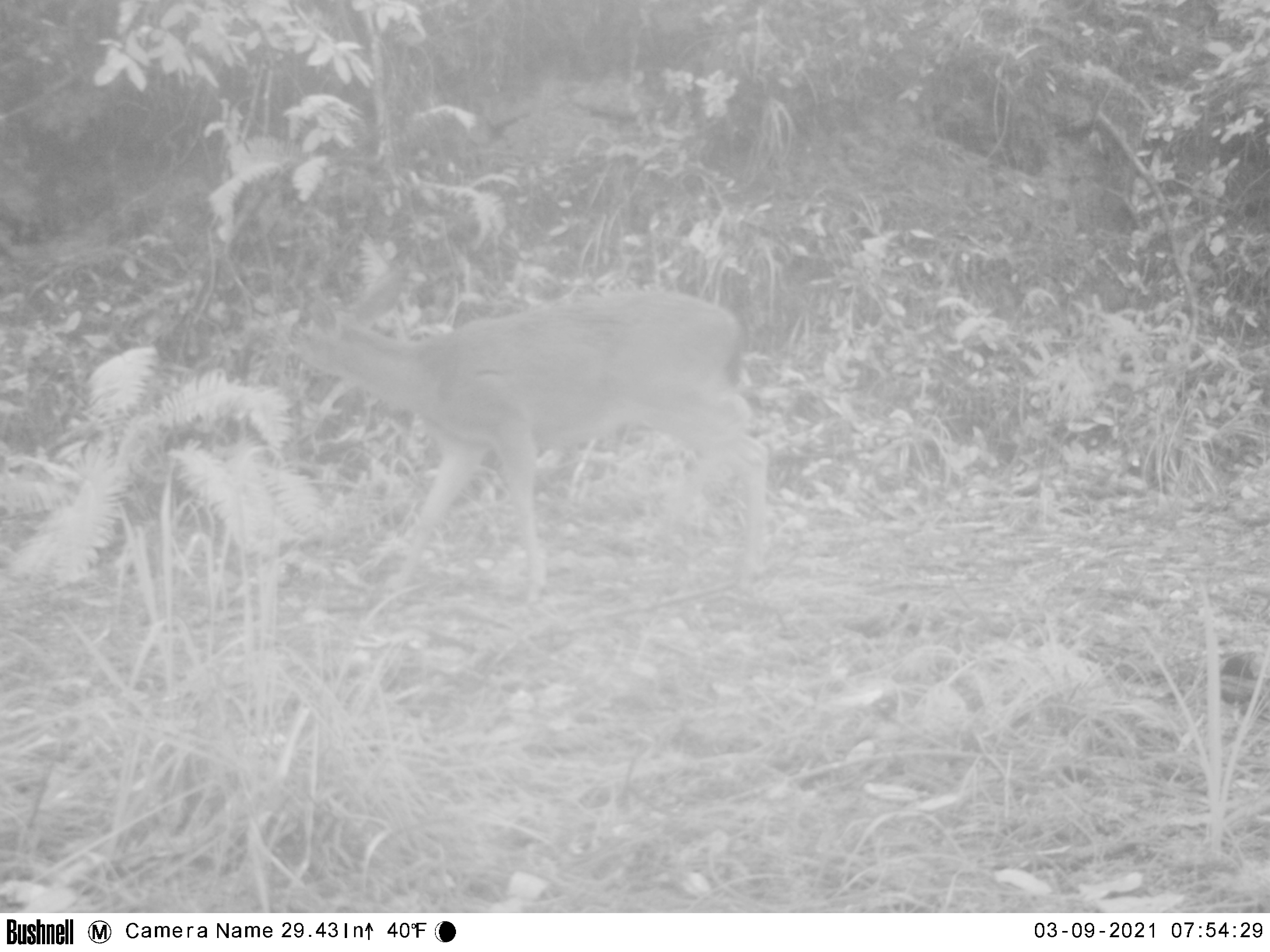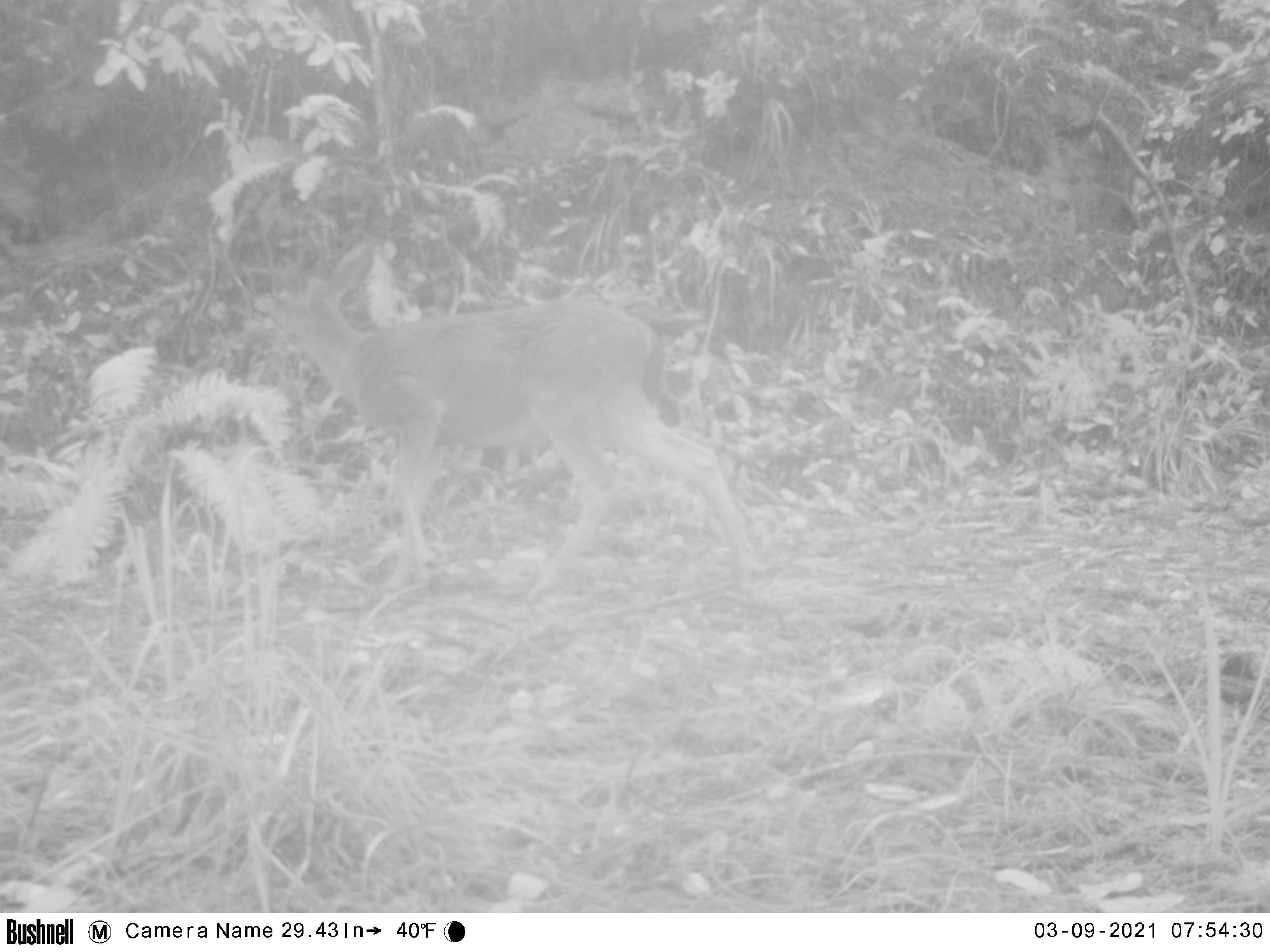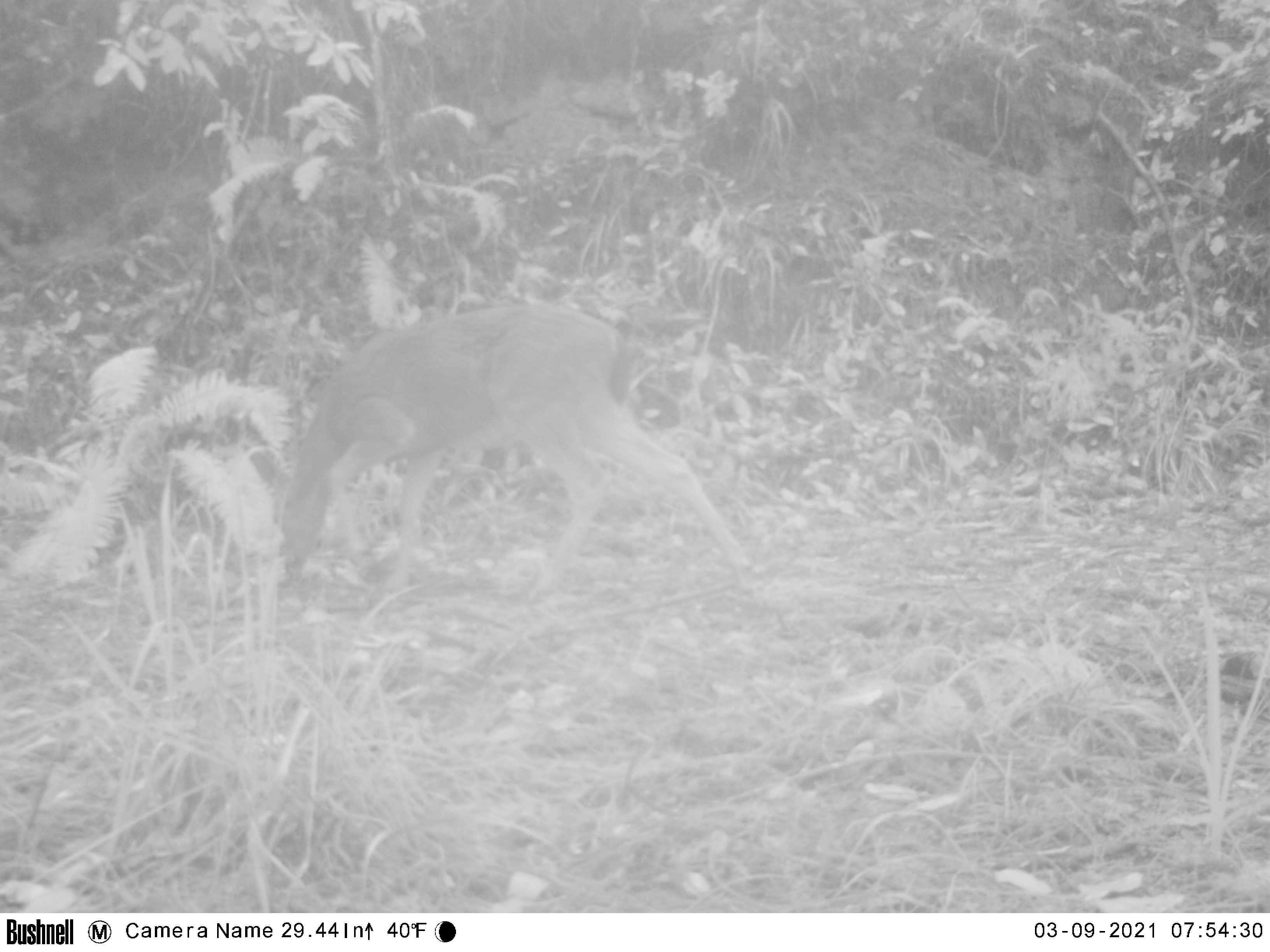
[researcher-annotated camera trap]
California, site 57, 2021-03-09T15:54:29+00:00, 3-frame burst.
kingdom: Animalia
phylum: Chordata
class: Mammalia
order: Artiodactyla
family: Cervidae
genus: Odocoileus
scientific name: Odocoileus hemionus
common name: mule deer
Mule deer (Odocoileus hemionus).